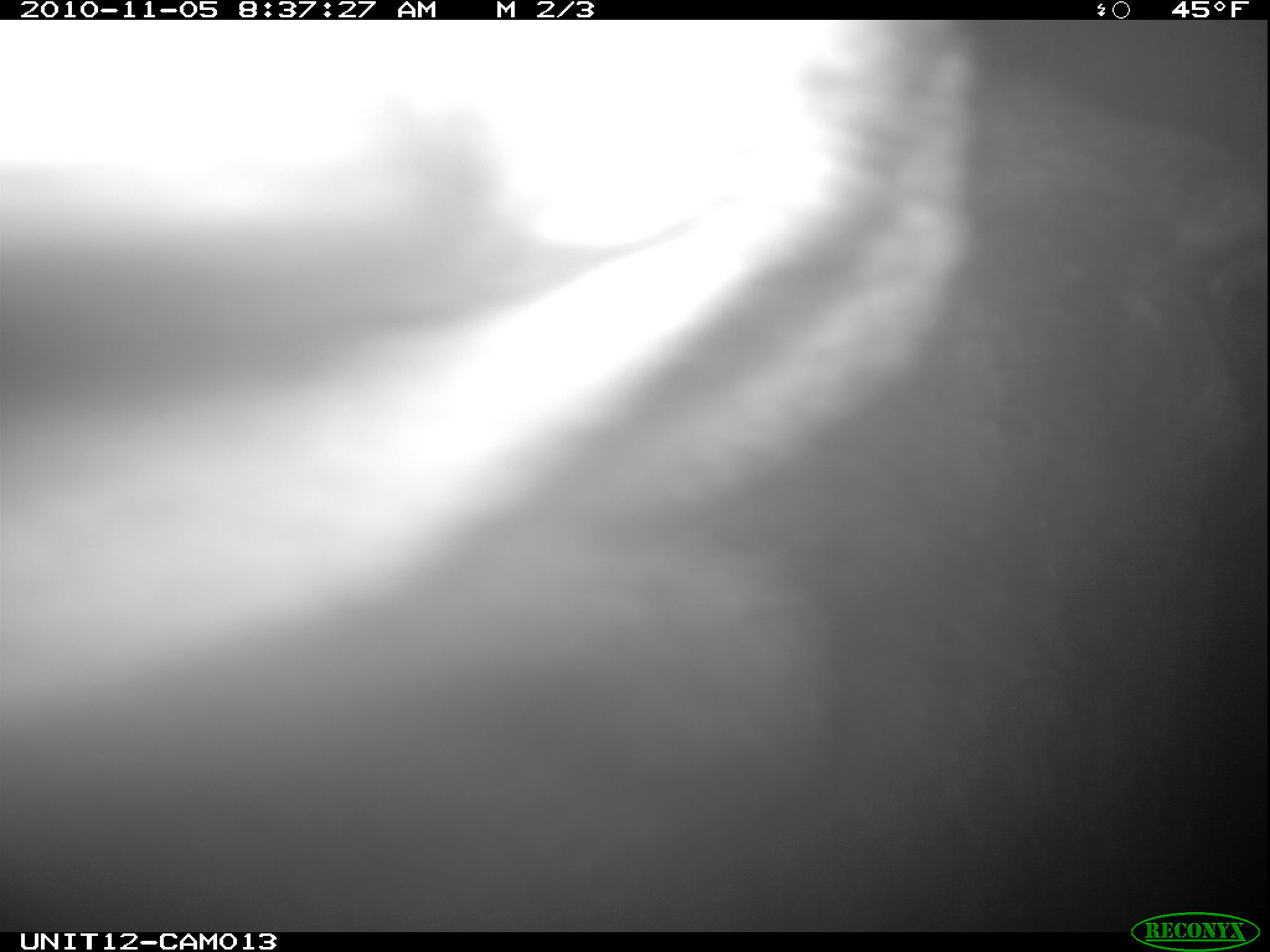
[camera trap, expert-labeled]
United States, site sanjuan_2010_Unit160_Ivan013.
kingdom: Animalia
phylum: Chordata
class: Mammalia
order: Artiodactyla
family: Cervidae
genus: Alces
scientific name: Alces alces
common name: moose